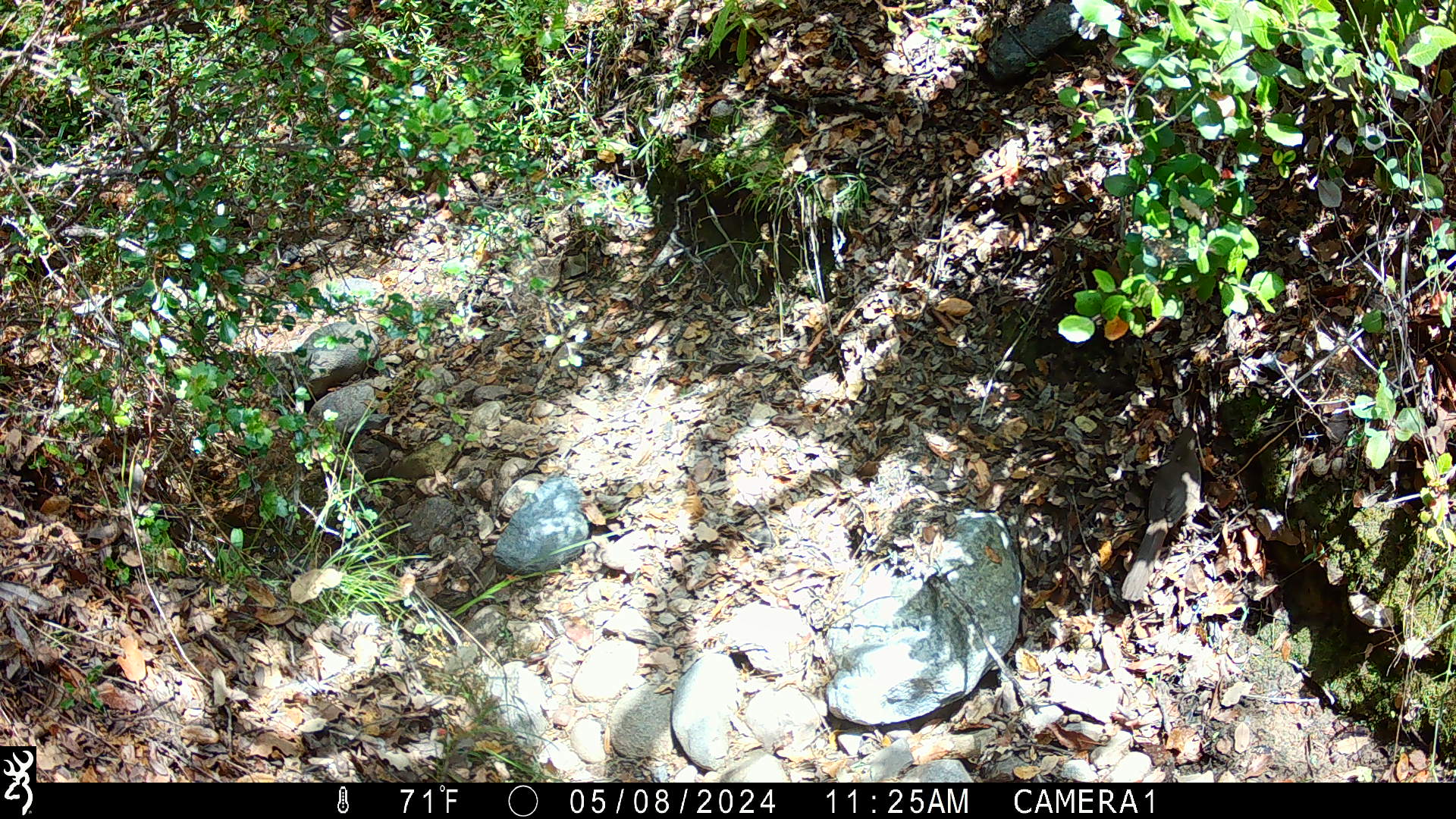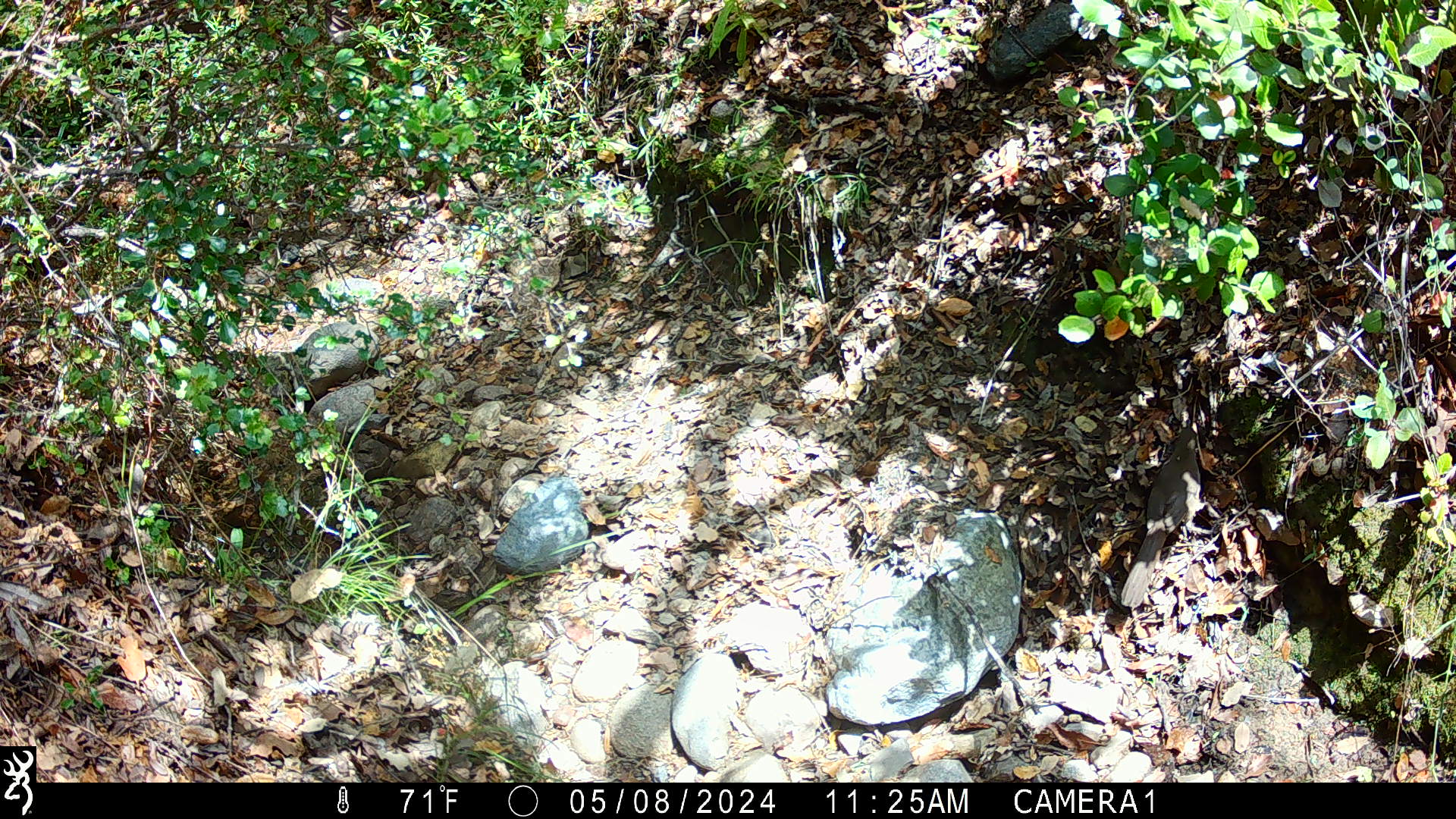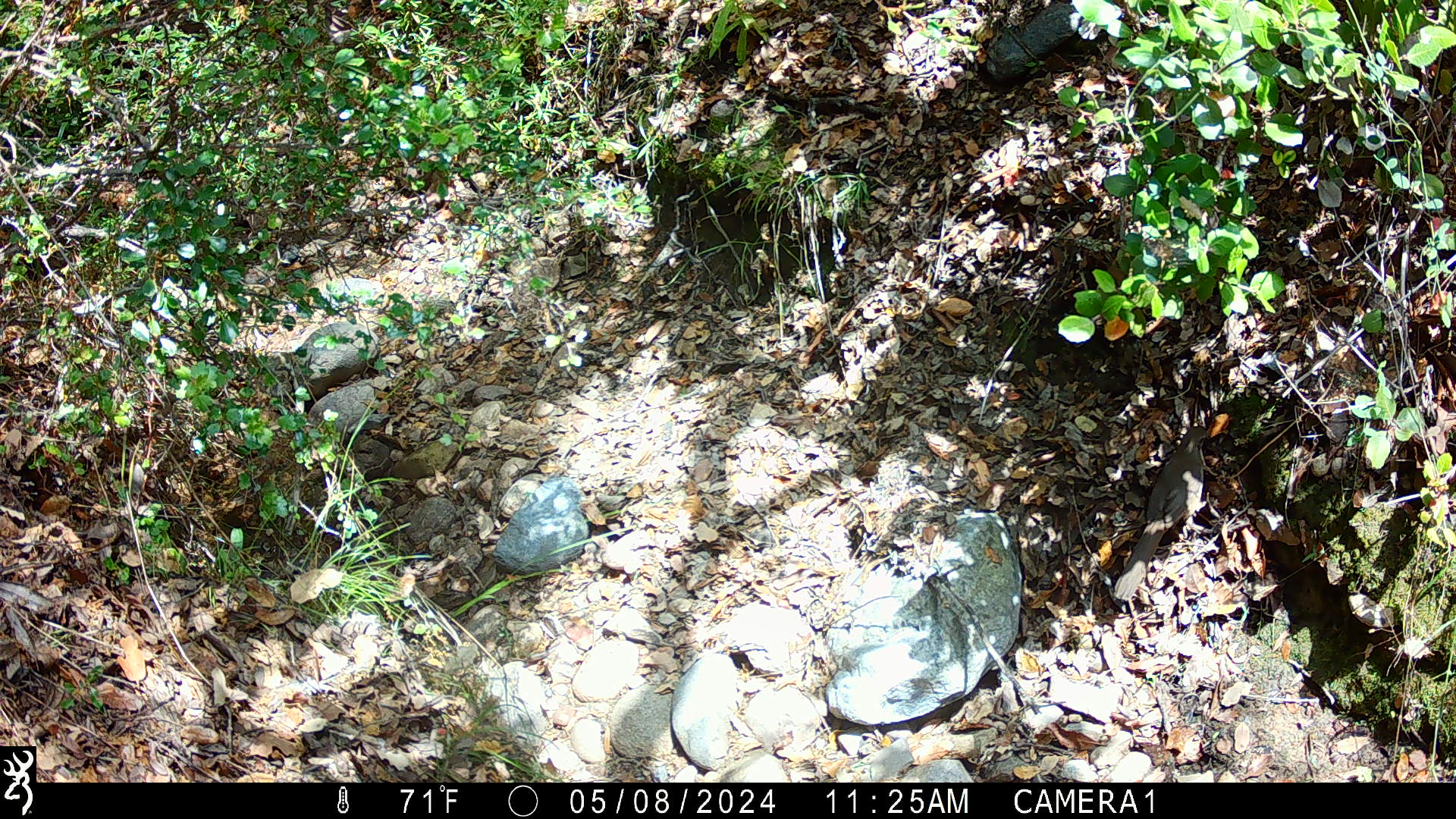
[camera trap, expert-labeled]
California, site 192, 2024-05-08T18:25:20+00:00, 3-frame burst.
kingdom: Animalia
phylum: Chordata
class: Aves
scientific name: Aves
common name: bird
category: unknown bird